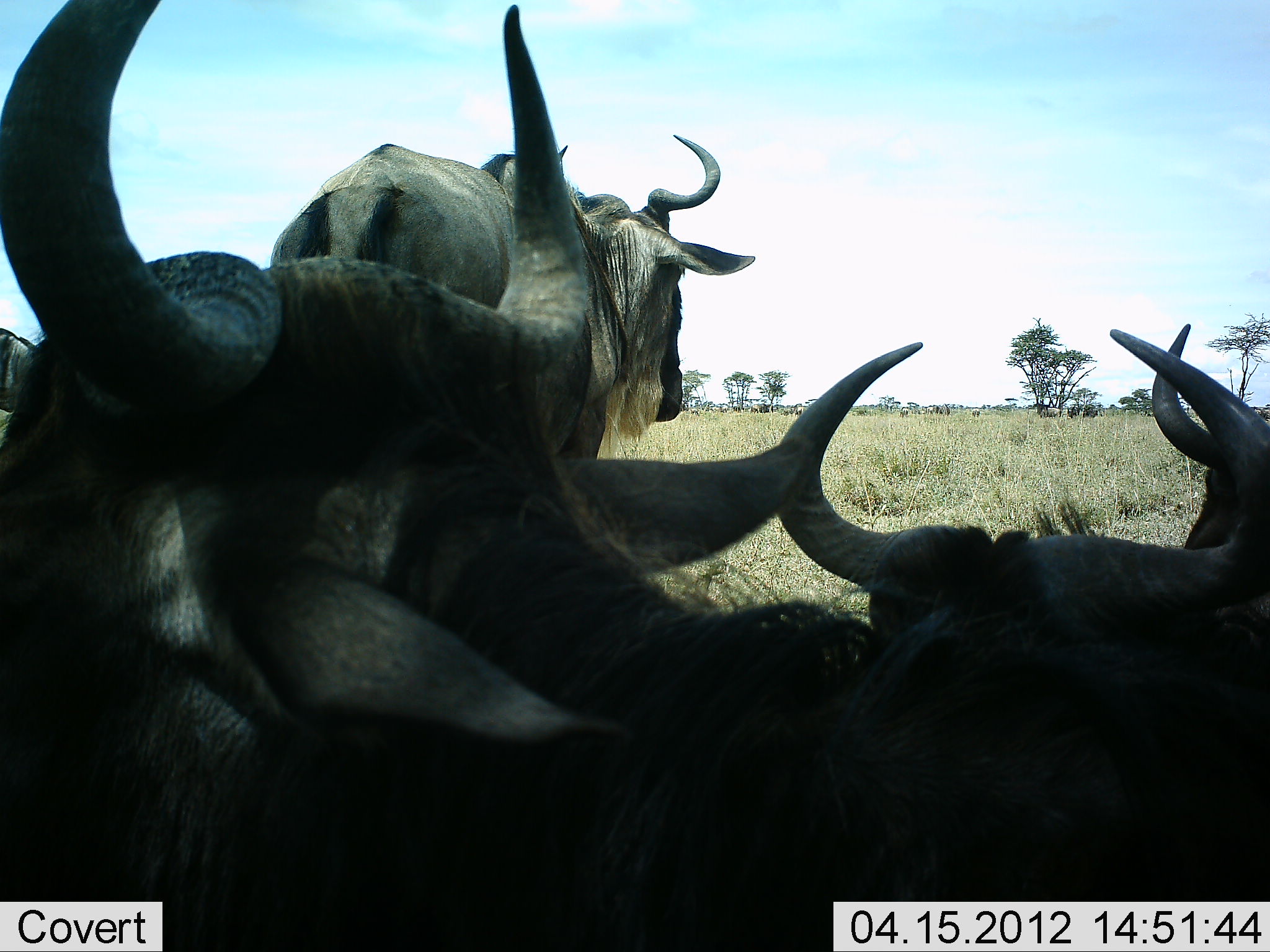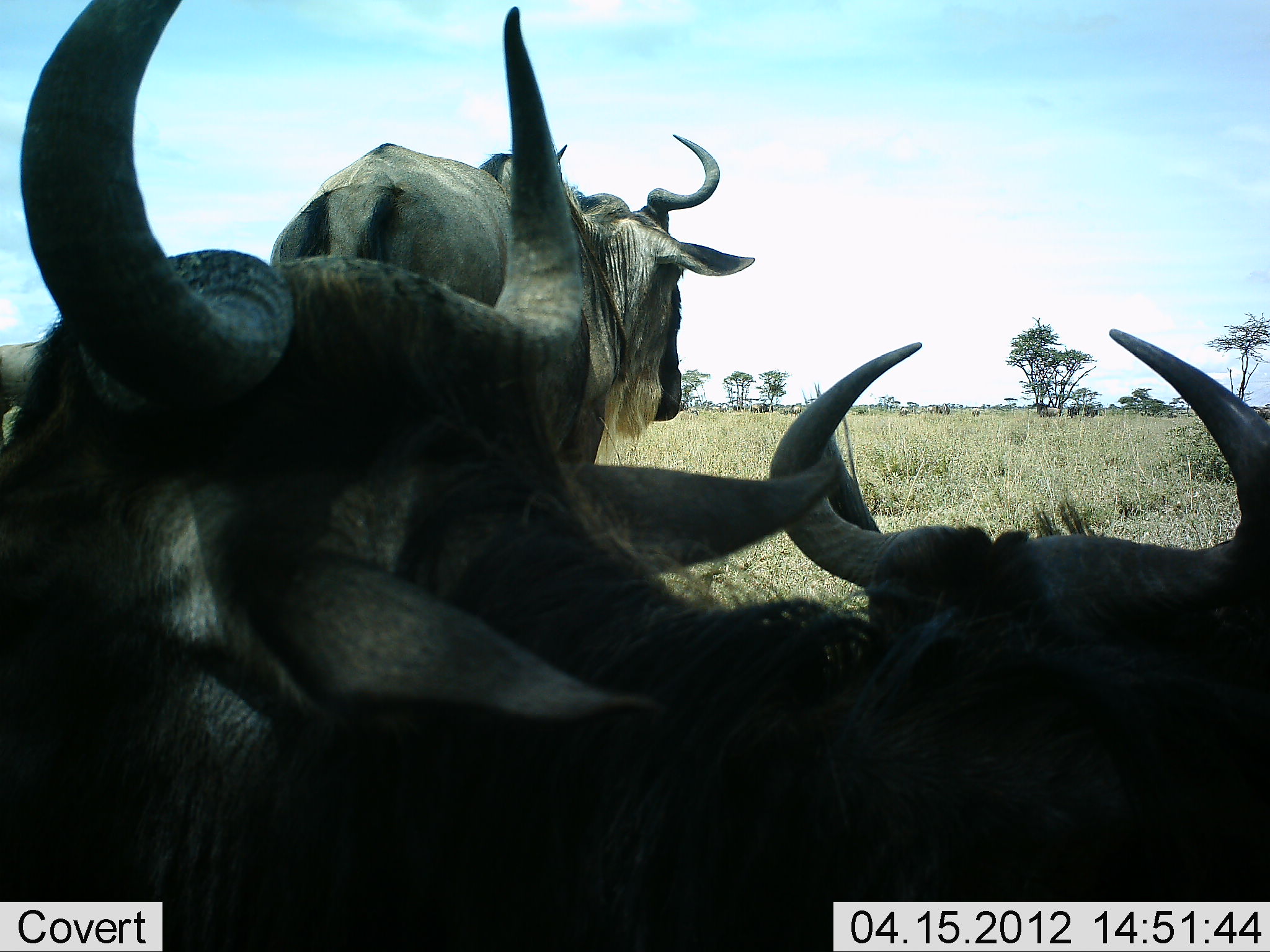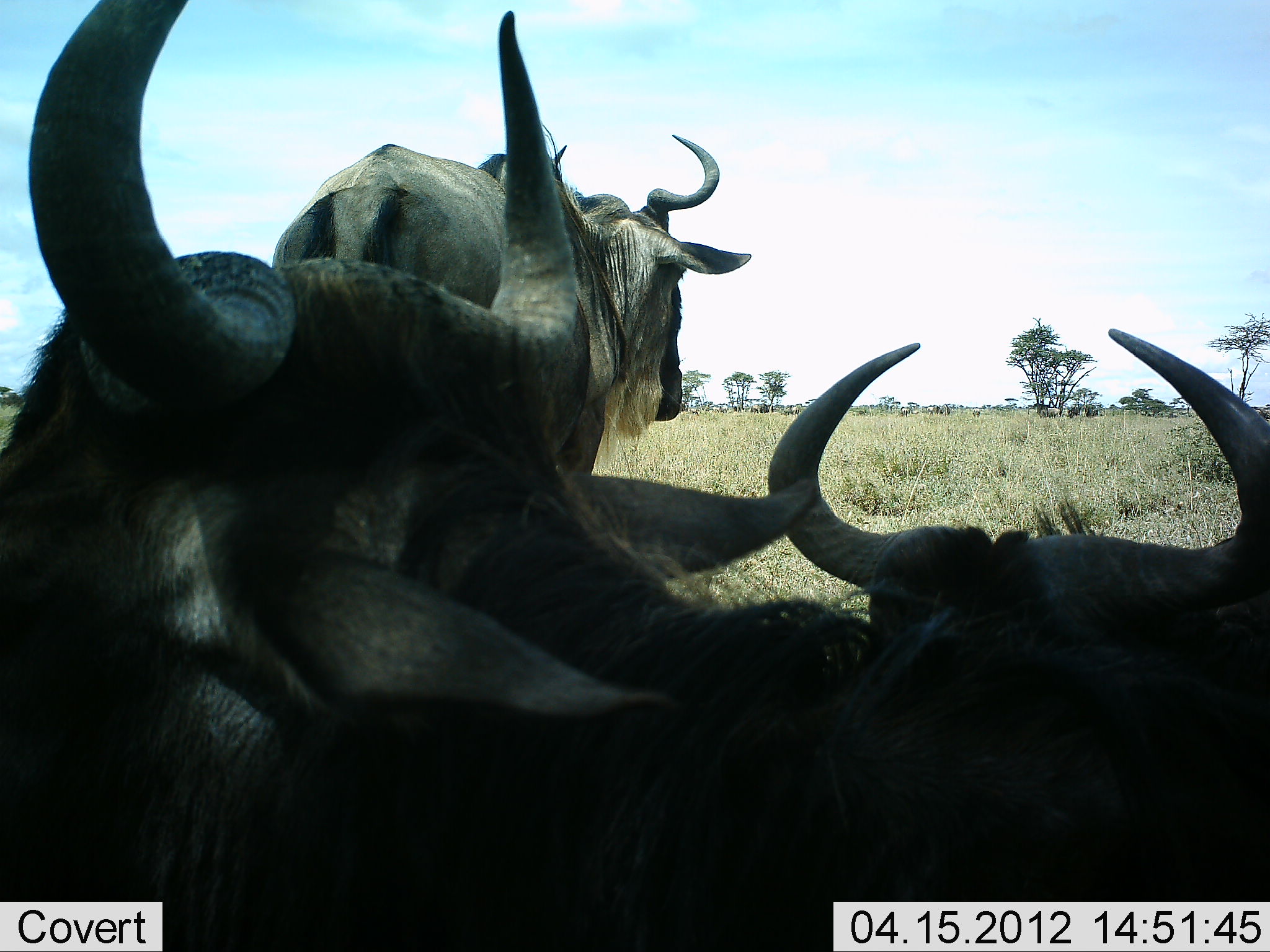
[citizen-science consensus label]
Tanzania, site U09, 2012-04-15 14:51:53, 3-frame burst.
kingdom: Animalia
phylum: Chordata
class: Mammalia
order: Artiodactyla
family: Bovidae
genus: Connochaetes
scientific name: Connochaetes taurinus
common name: blue wildebeest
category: wildebeest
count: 4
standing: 74%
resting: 87%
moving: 17%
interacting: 4%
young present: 0%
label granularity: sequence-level